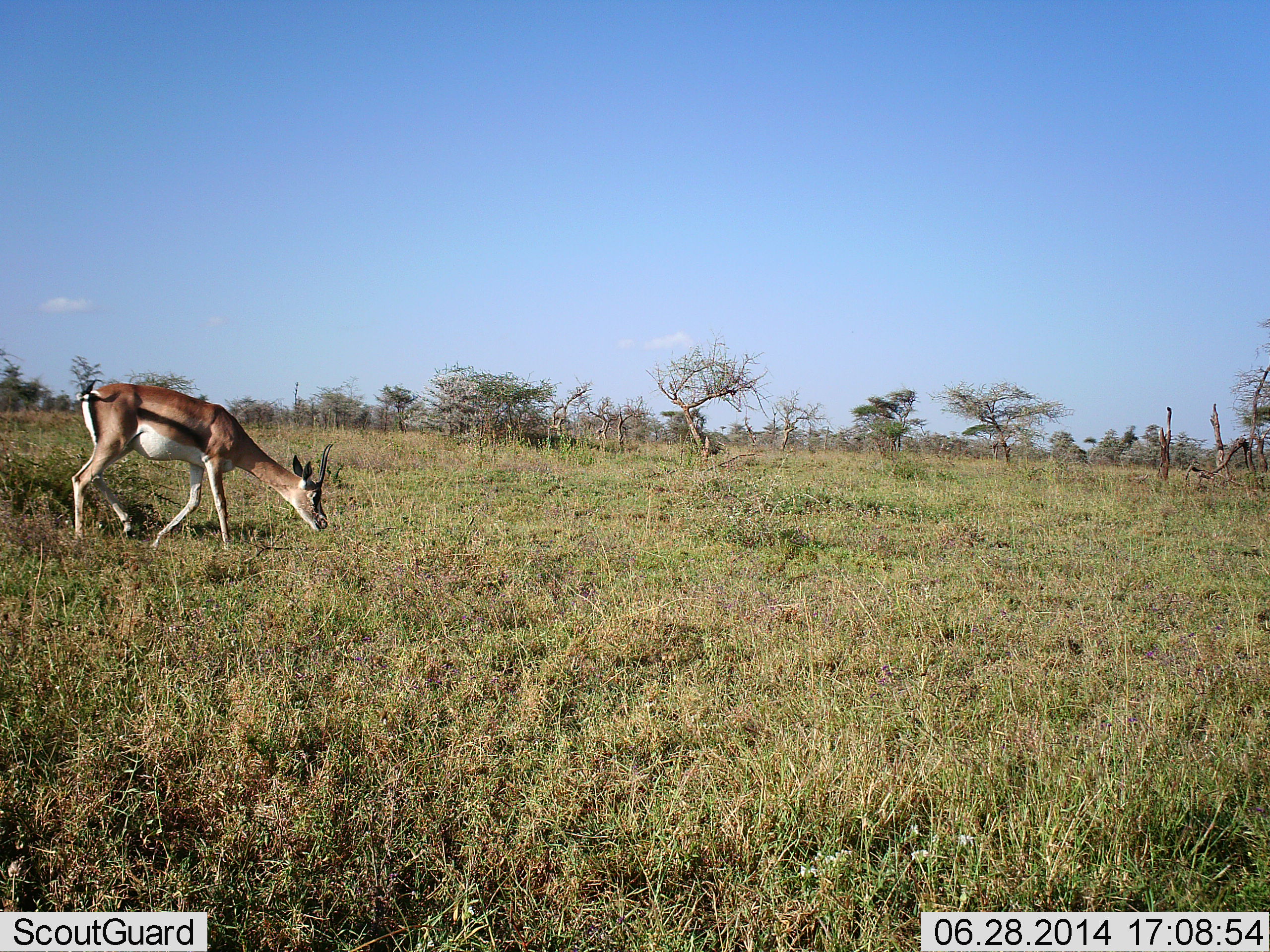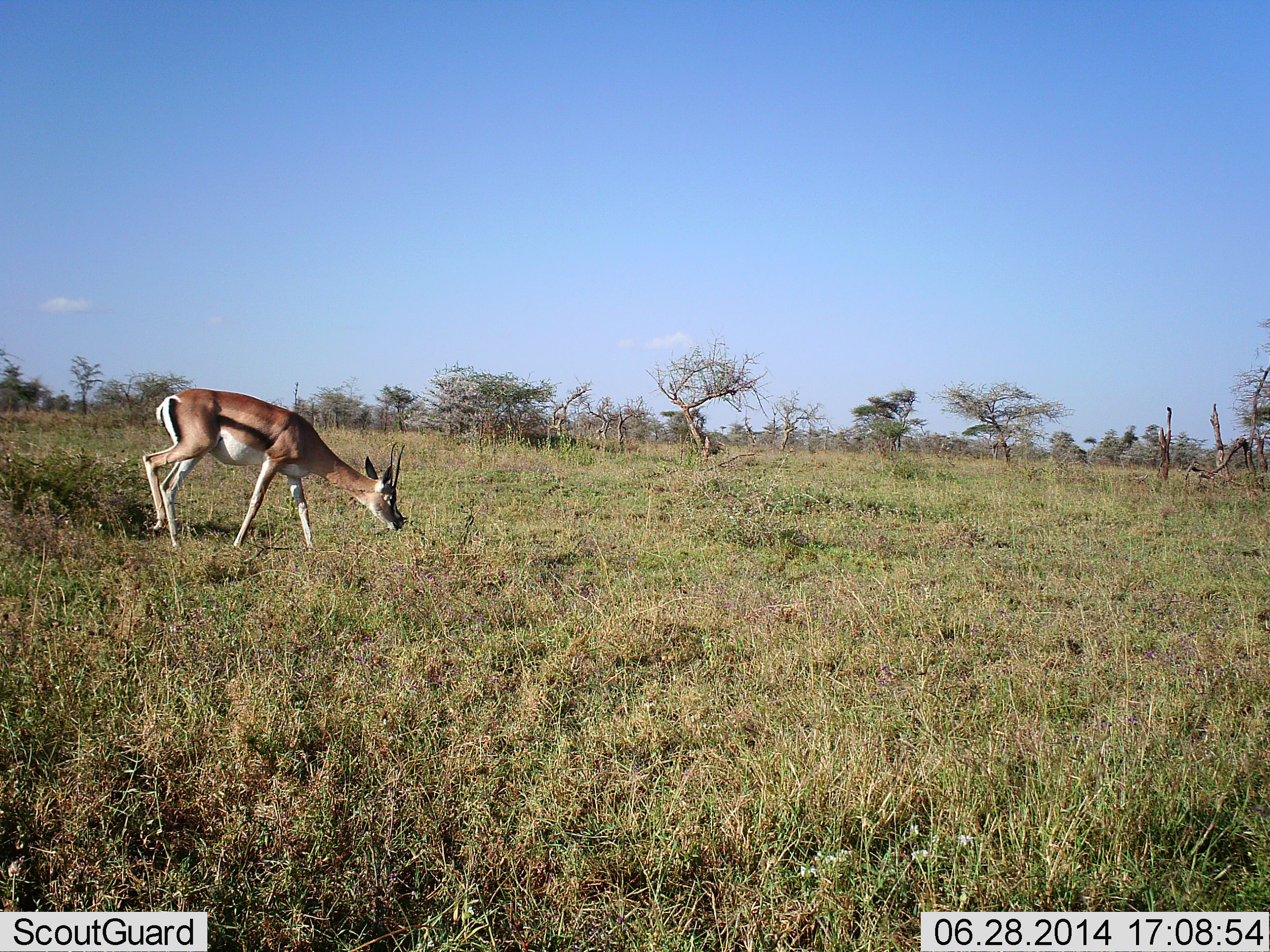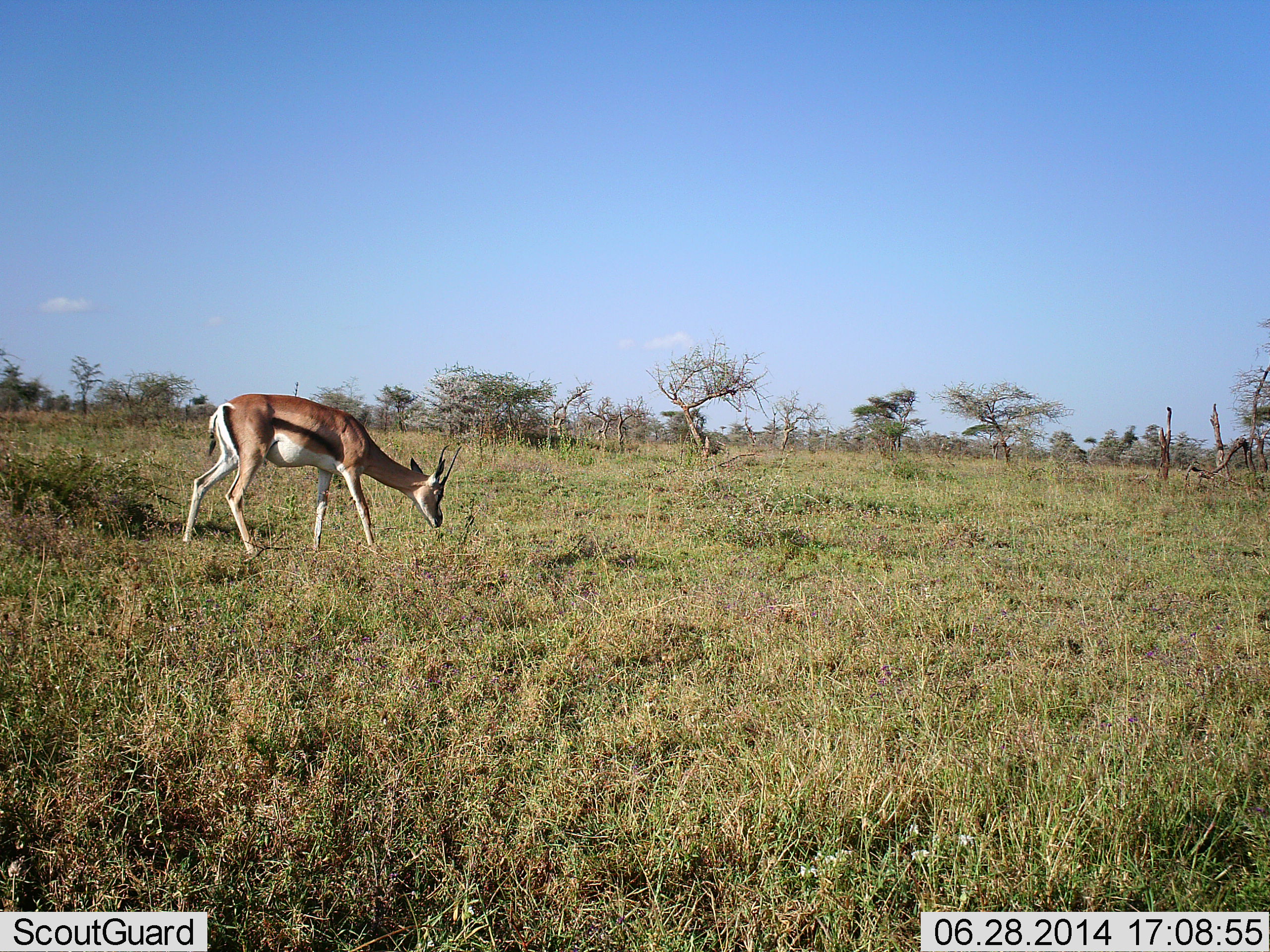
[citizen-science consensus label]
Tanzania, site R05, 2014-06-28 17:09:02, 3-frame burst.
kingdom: Animalia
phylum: Chordata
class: Mammalia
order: Artiodactyla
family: Bovidae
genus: Nanger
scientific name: Nanger granti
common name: grant's gazelle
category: gazellegrants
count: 1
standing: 0%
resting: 0%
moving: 70%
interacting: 0%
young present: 0%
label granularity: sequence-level